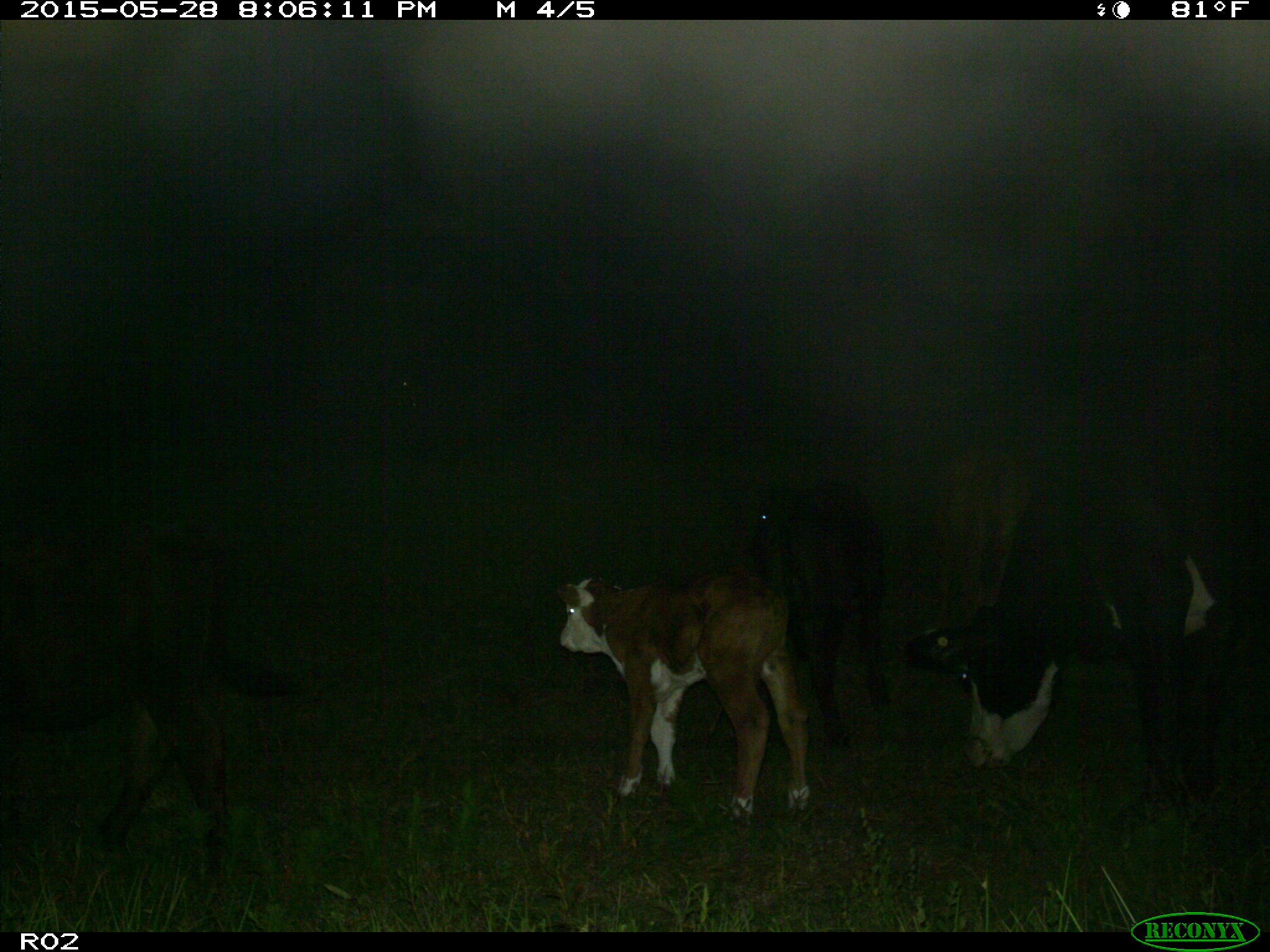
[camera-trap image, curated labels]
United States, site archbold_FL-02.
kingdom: Animalia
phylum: Chordata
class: Mammalia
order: Artiodactyla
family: Bovidae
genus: Bos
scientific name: Bos taurus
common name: domestic cow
Bos taurus (domestic cow).